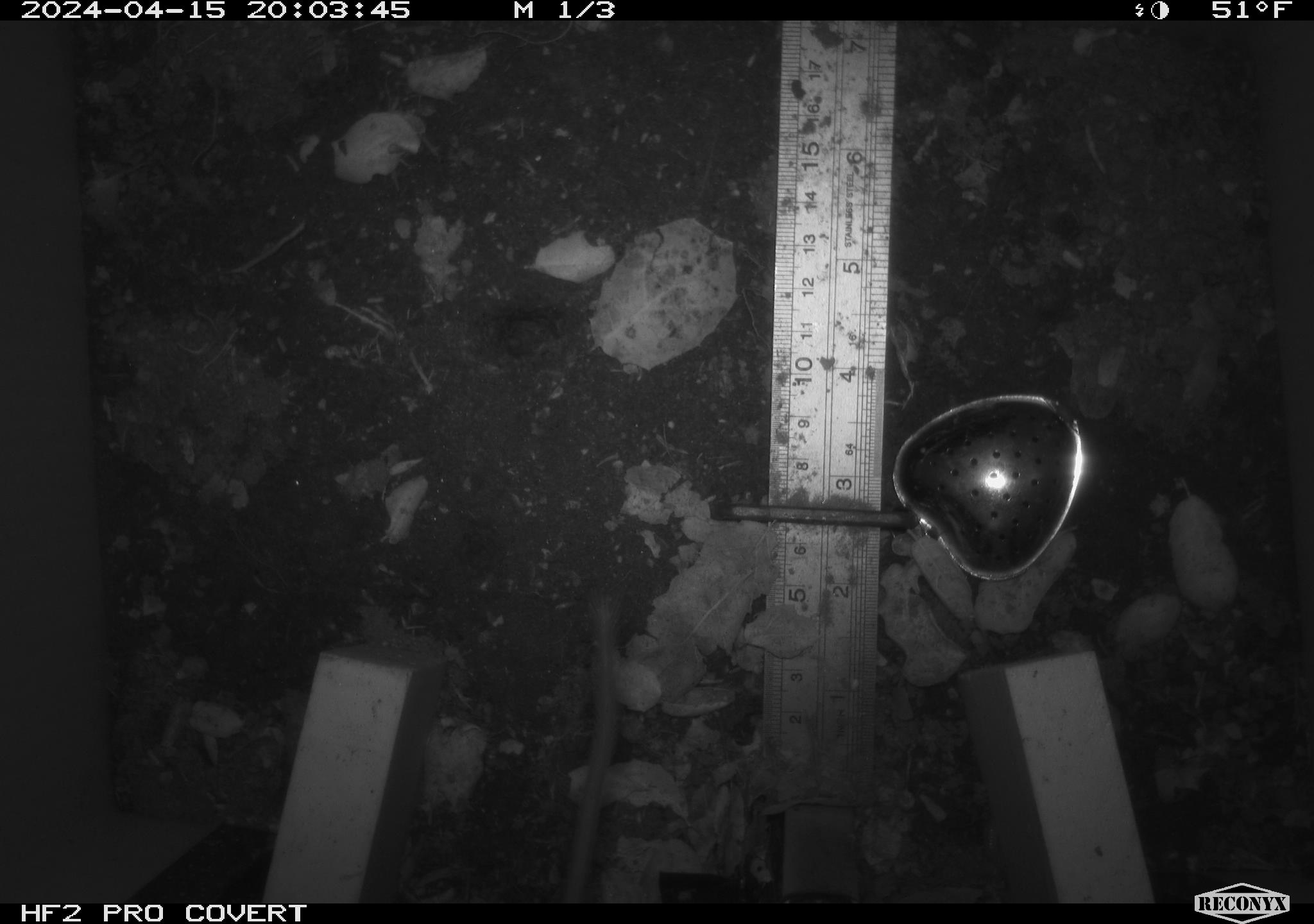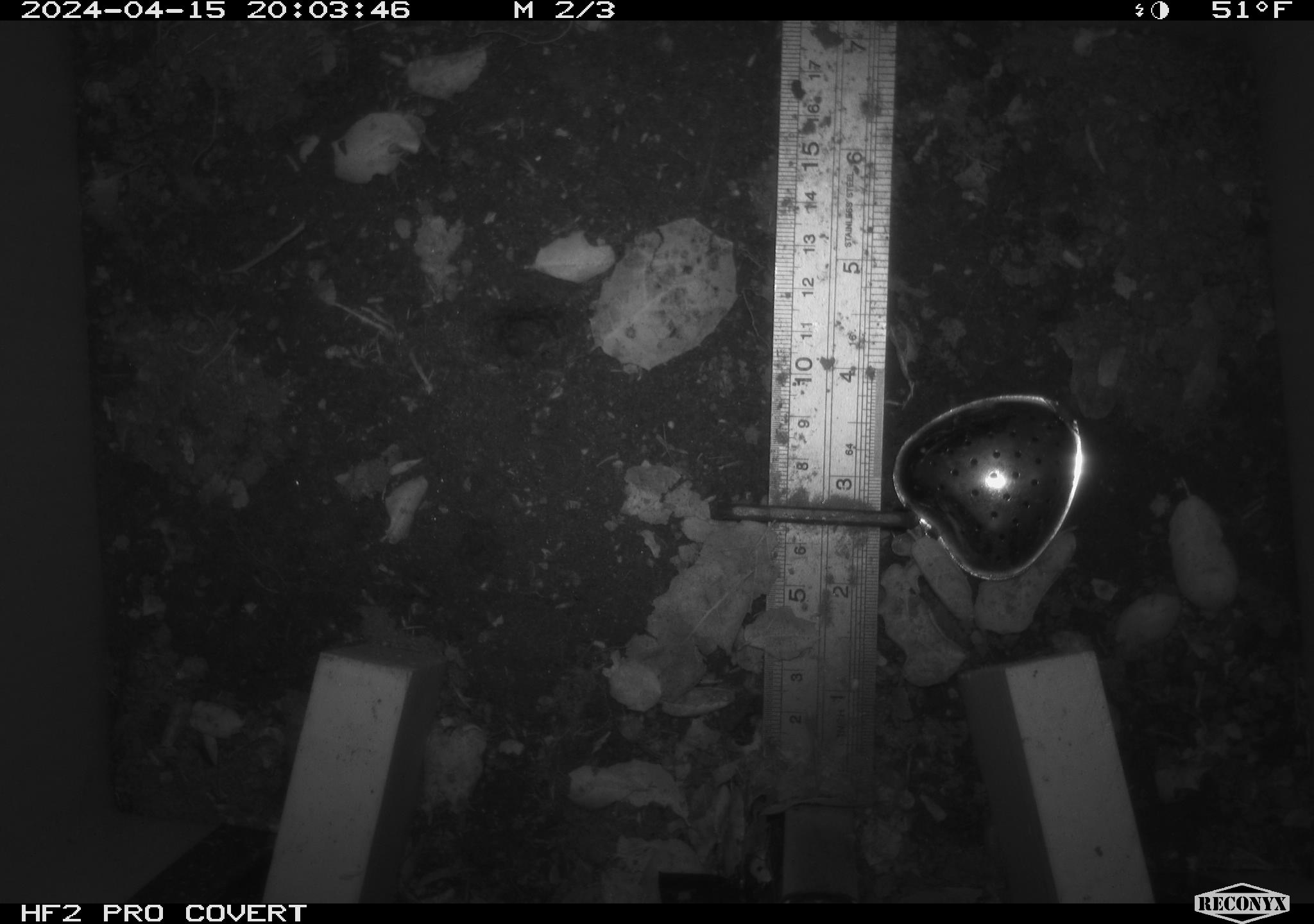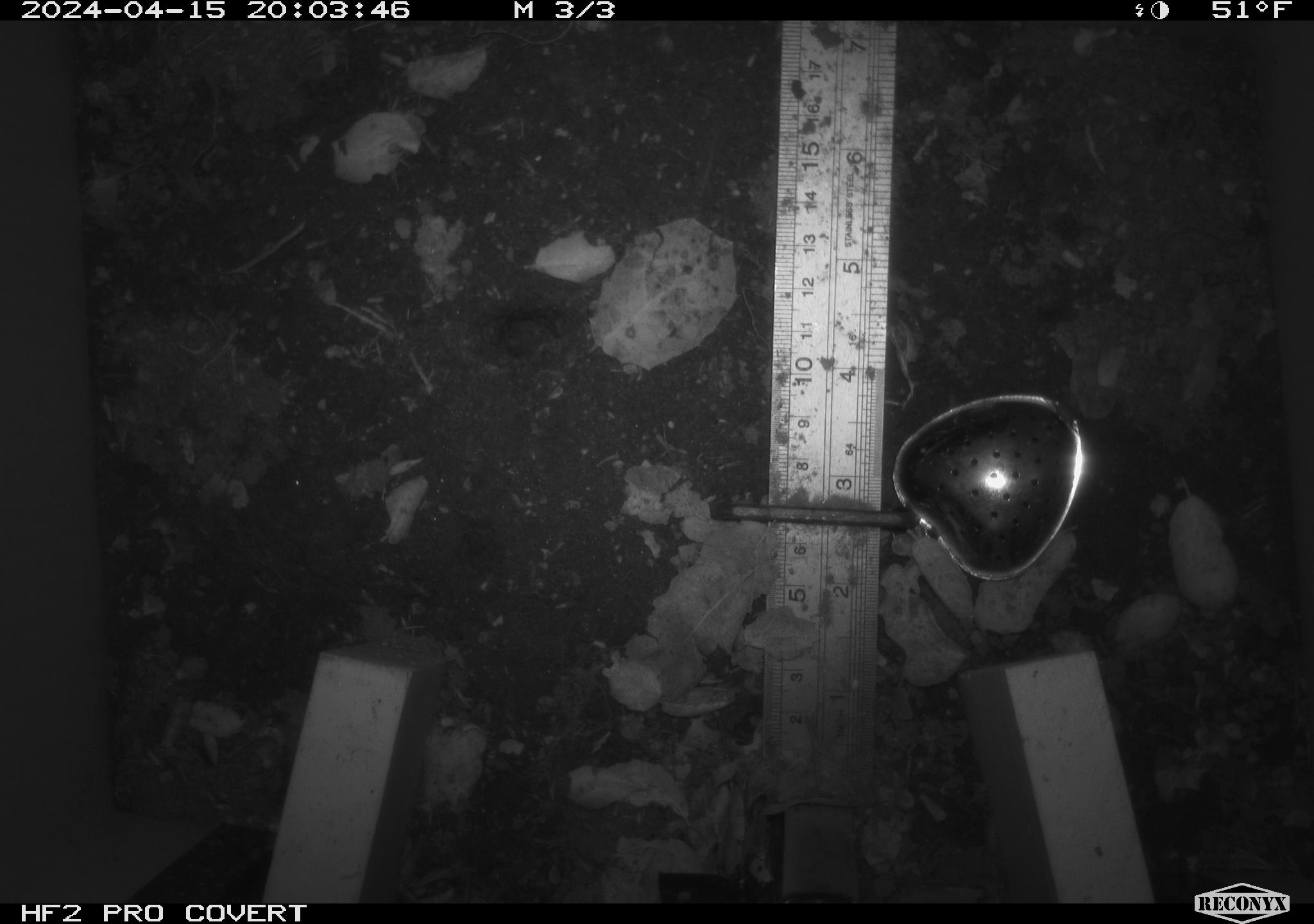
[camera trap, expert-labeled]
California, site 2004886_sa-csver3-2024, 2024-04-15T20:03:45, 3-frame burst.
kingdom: Animalia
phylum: Chordata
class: Mammalia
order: Rodentia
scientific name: Rodentia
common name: rodent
Rodent (Rodentia).